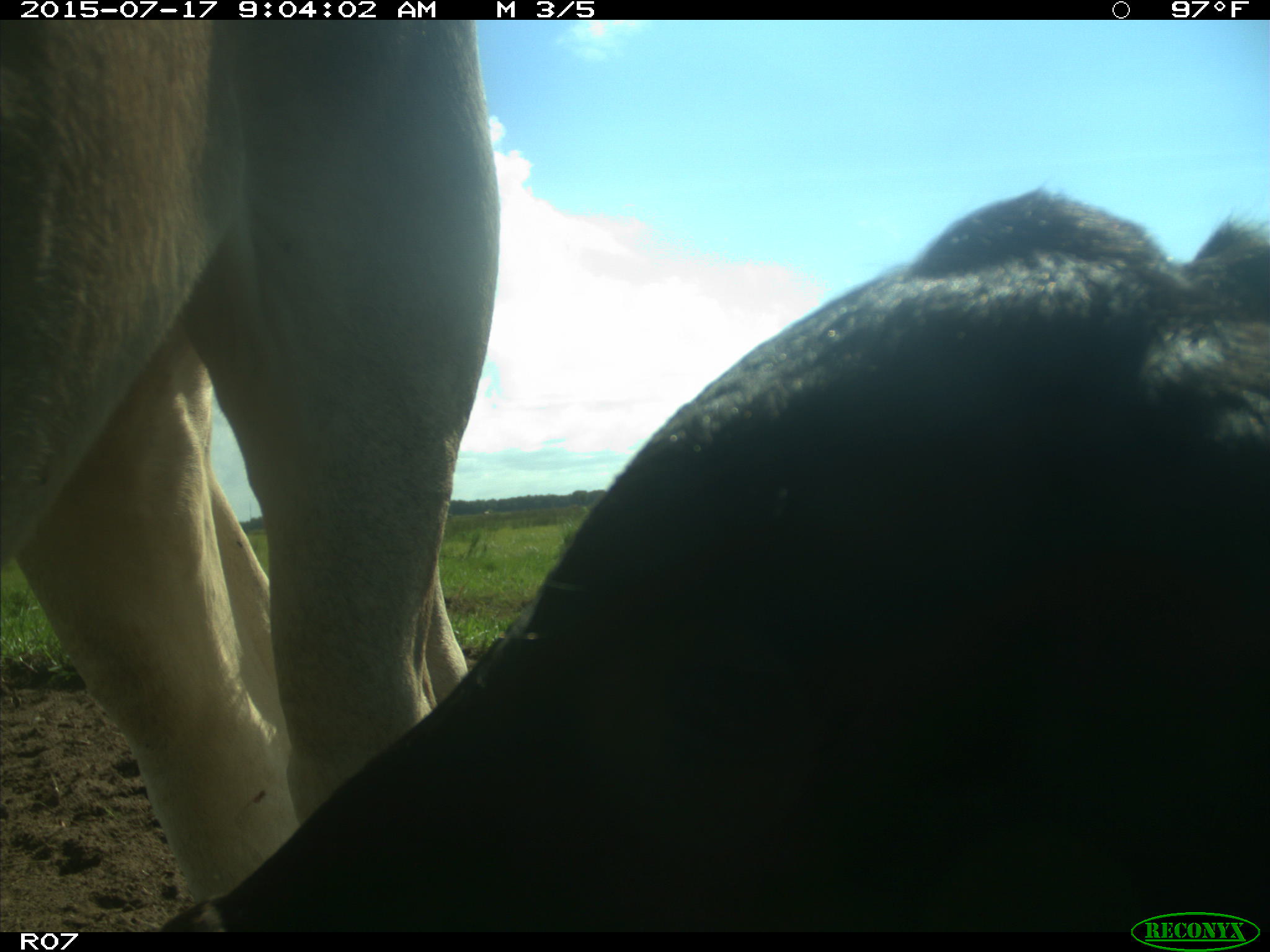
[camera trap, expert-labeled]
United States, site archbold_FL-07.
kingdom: Animalia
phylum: Chordata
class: Mammalia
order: Artiodactyla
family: Bovidae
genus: Bos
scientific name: Bos taurus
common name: domestic cow